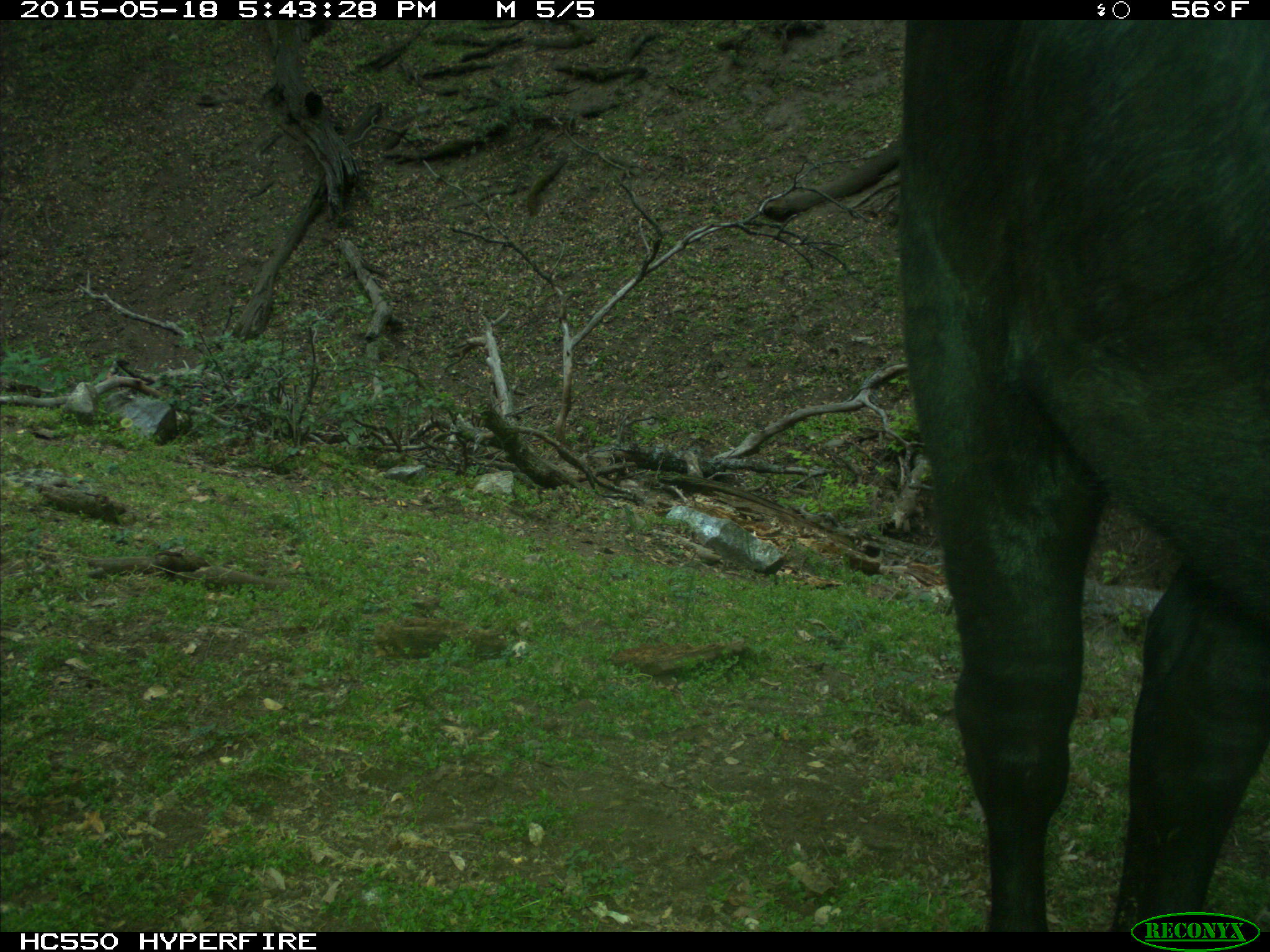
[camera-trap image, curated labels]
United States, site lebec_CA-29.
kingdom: Animalia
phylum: Chordata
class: Mammalia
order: Artiodactyla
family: Bovidae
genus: Bos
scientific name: Bos taurus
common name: domestic cow